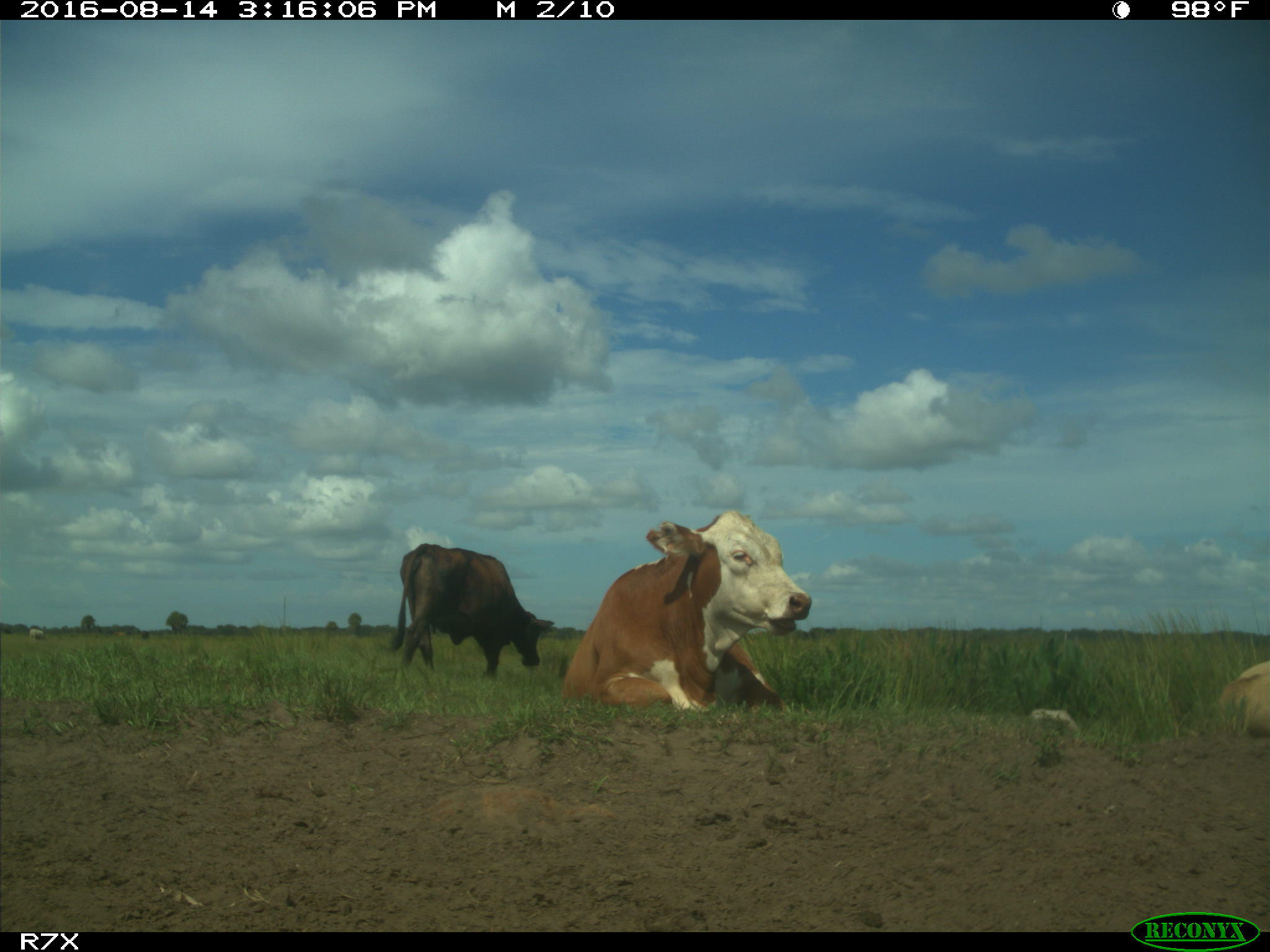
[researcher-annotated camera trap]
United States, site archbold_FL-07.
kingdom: Animalia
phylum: Chordata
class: Mammalia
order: Artiodactyla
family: Bovidae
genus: Bos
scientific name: Bos taurus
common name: domestic cow